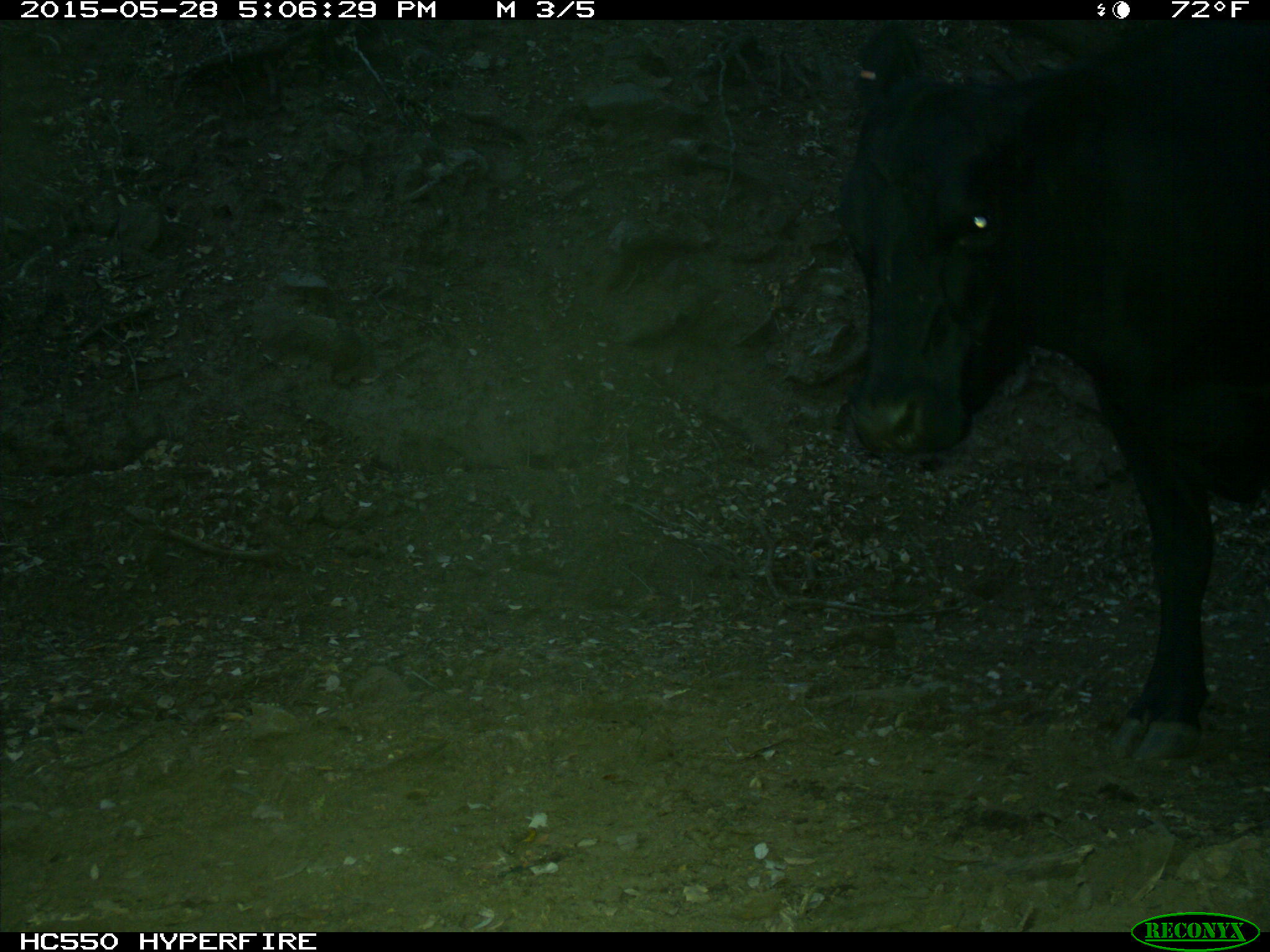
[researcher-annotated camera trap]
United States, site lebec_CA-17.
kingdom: Animalia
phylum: Chordata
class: Mammalia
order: Artiodactyla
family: Bovidae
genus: Bos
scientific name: Bos taurus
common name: domestic cow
Bos taurus (domestic cow).